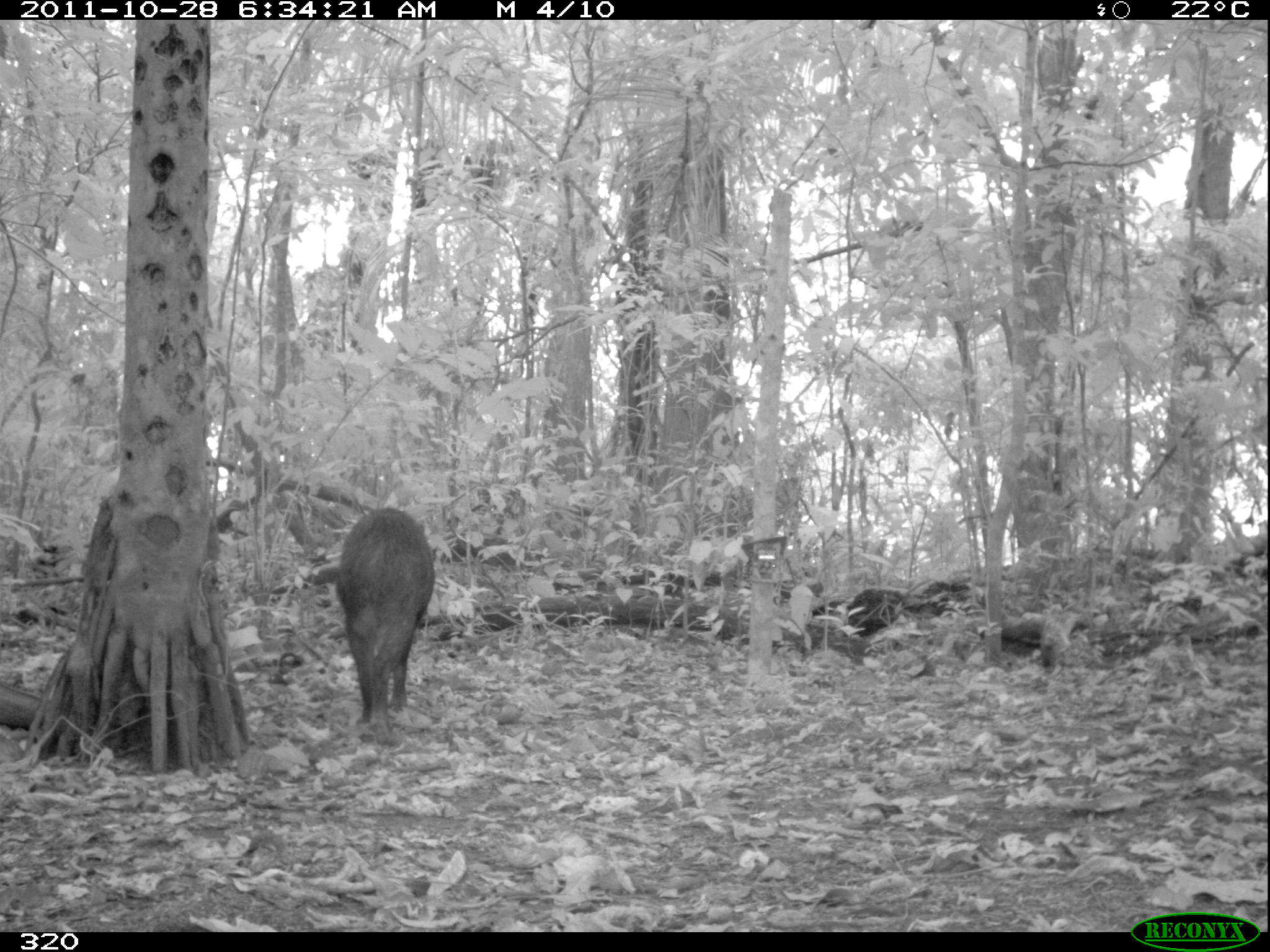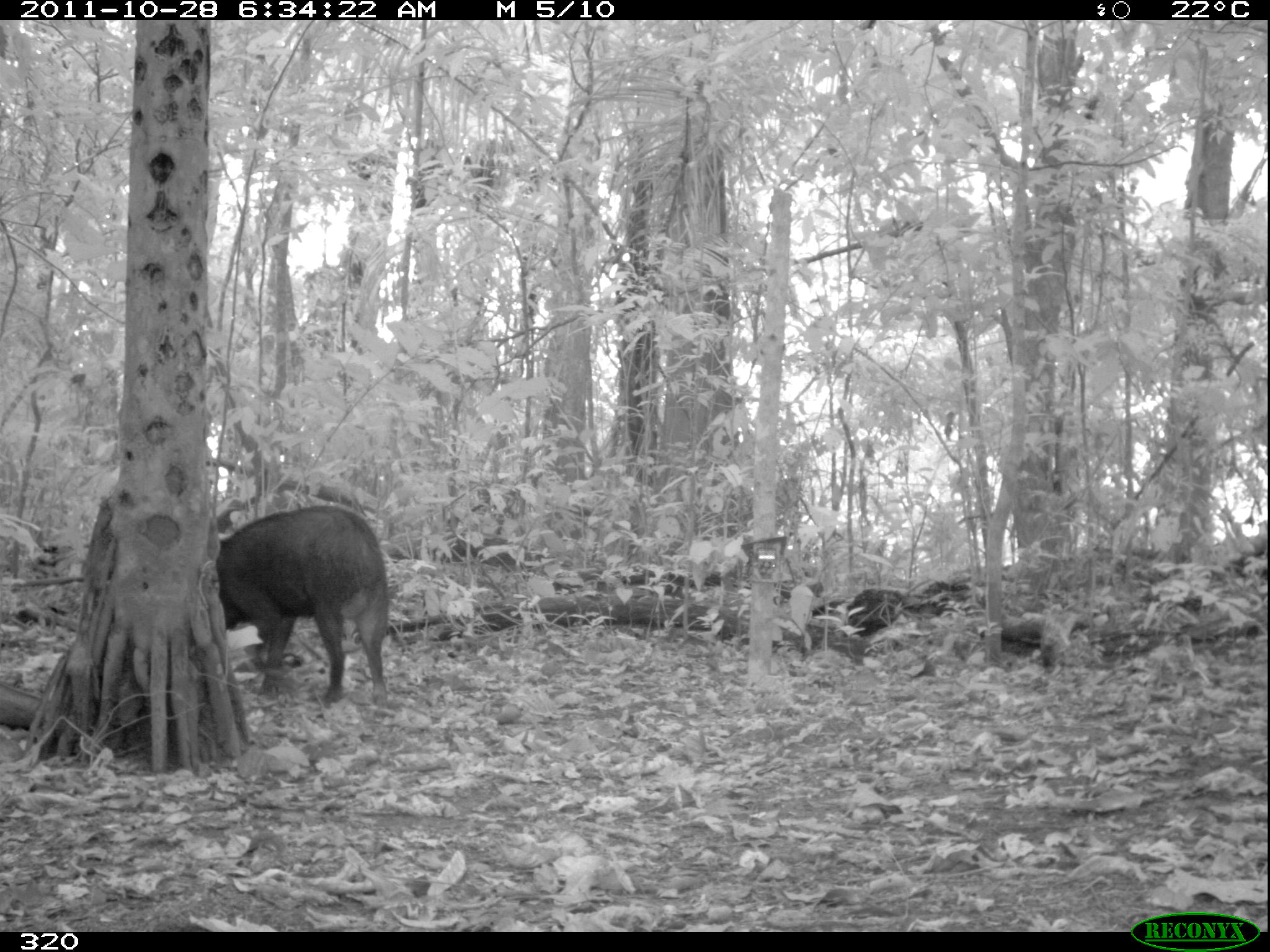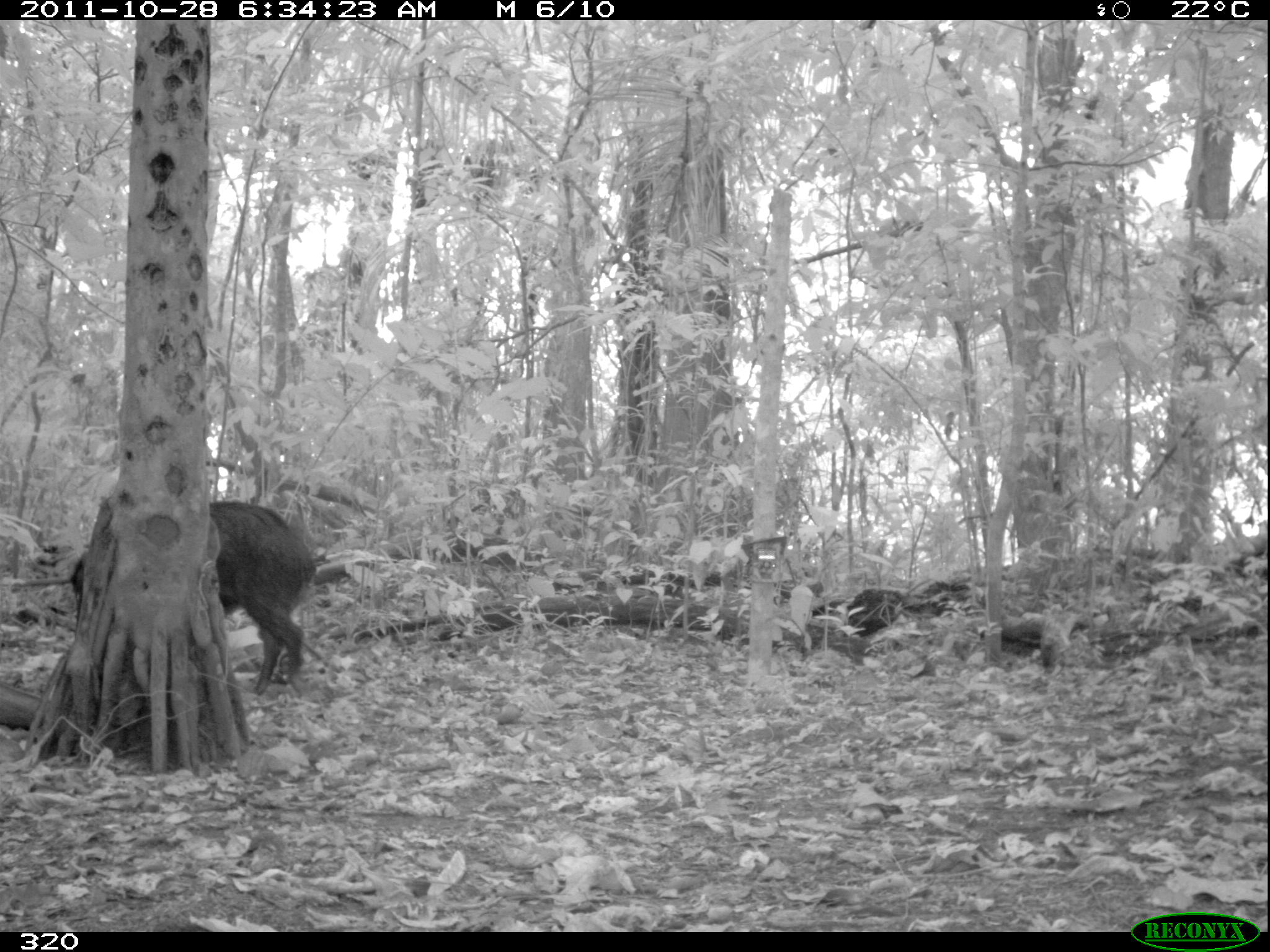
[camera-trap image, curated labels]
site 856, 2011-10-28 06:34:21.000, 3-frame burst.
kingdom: Animalia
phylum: Chordata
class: Mammalia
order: Artiodactyla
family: Tayassuidae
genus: Tayassu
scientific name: Tayassu pecari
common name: white-lipped peccary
Tayassu pecari (white-lipped peccary).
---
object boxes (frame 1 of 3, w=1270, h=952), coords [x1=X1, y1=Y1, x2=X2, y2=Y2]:
tayassu pecari: [x1=328, y1=505, x2=435, y2=748]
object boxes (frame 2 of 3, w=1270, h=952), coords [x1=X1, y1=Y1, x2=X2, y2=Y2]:
tayassu pecari: [x1=211, y1=505, x2=389, y2=705]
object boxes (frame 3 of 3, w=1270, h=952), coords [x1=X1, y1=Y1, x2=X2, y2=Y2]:
tayassu pecari: [x1=68, y1=500, x2=315, y2=694]